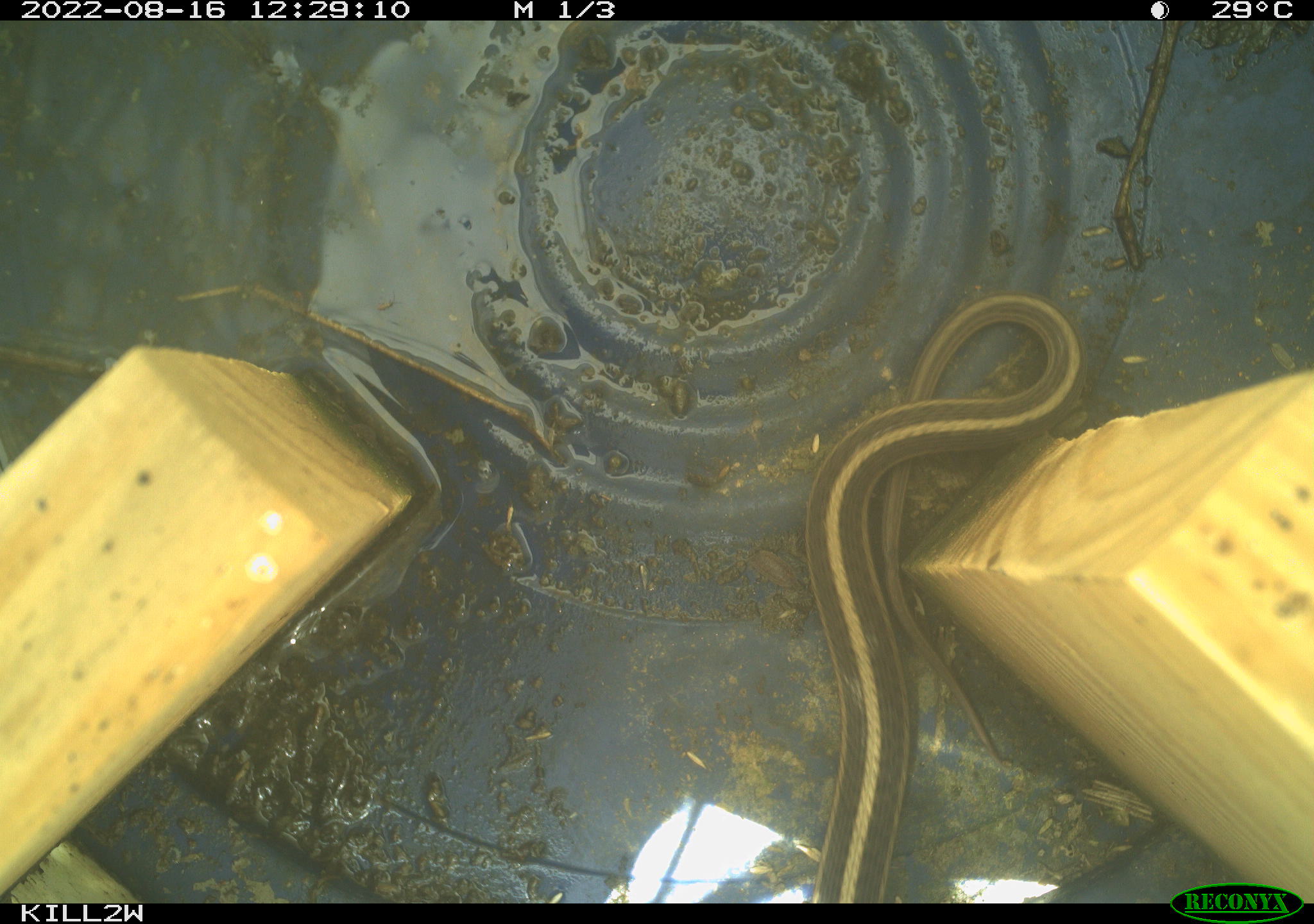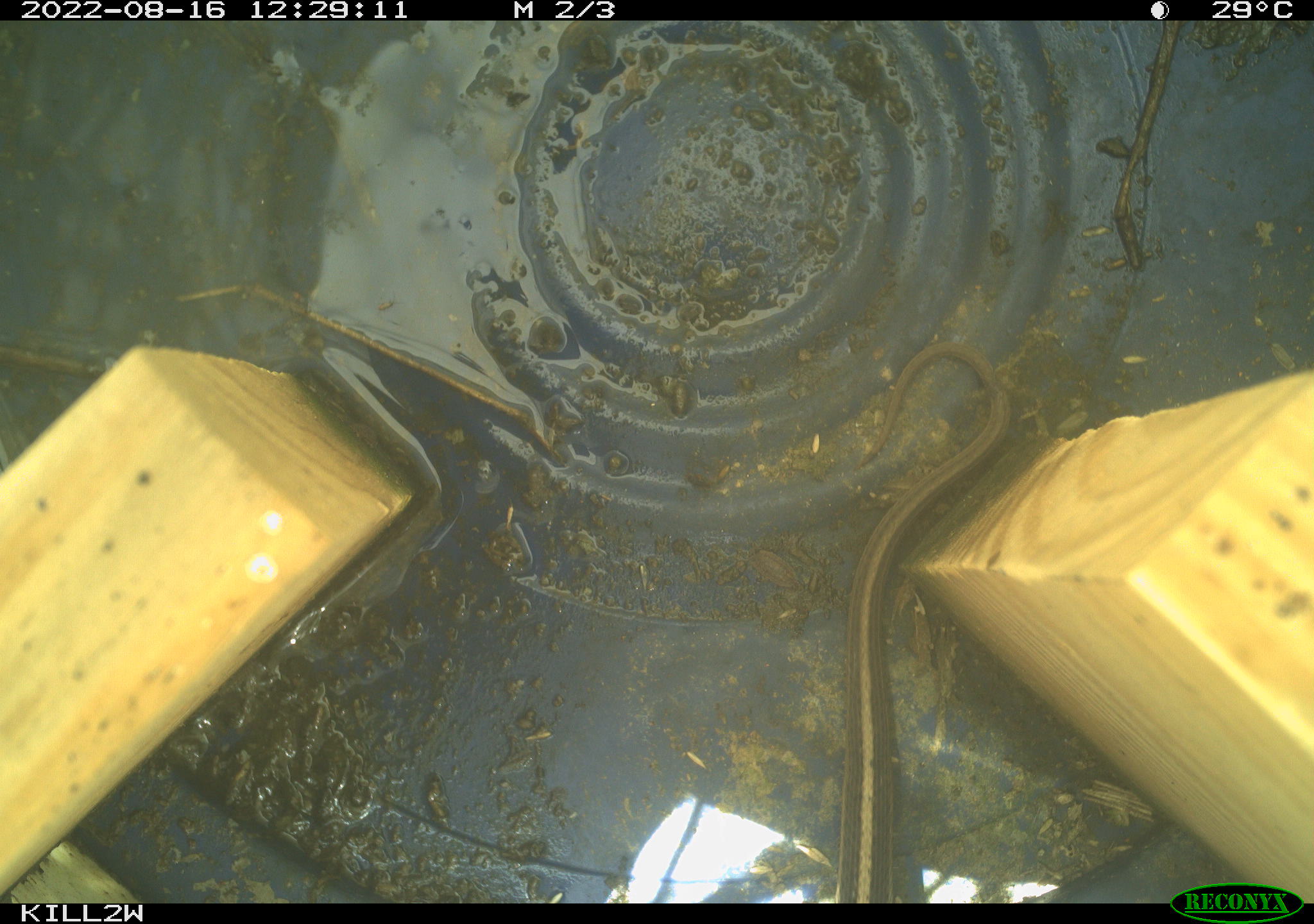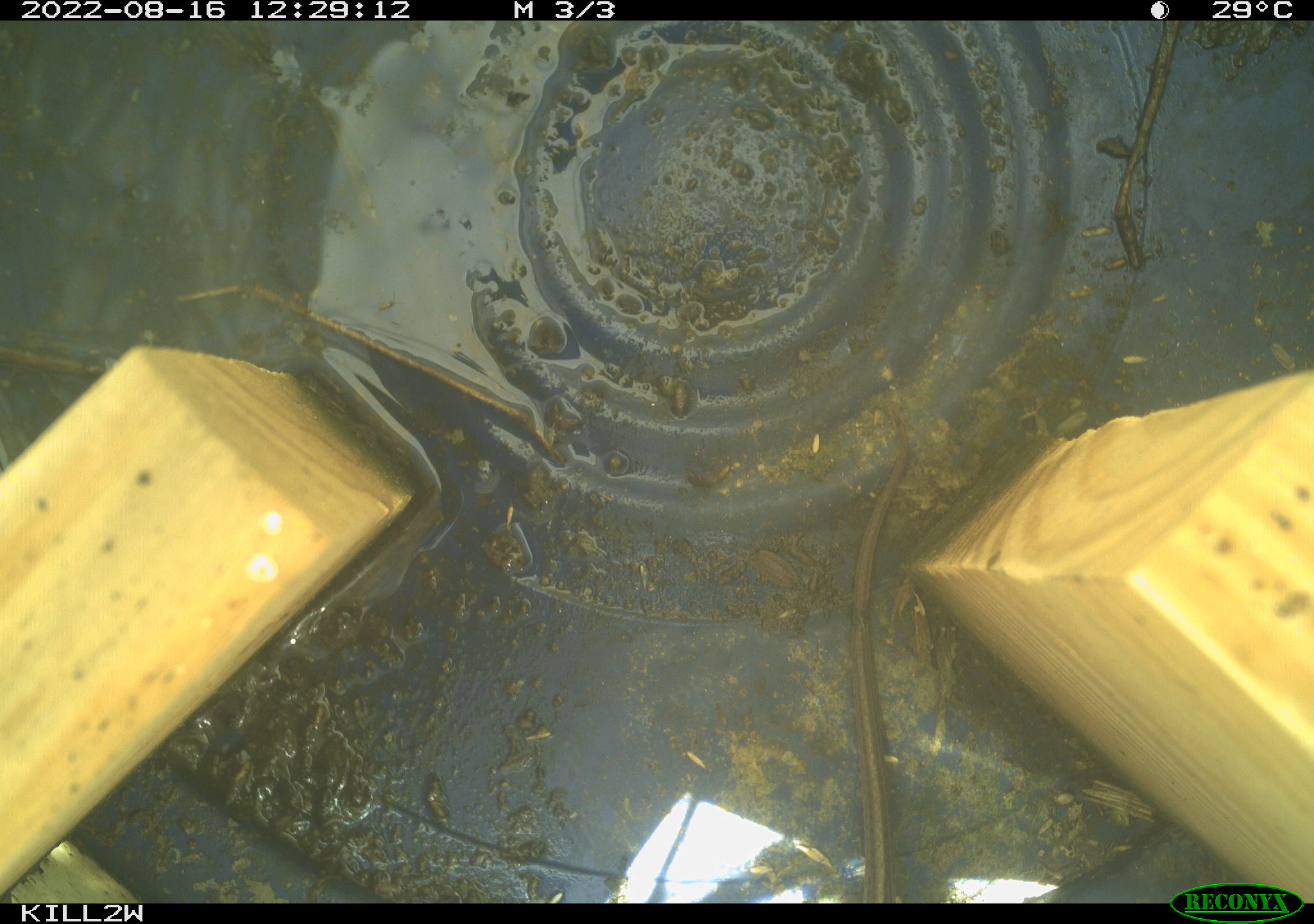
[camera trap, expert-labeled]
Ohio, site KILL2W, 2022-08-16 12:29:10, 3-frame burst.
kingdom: Animalia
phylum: Chordata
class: Reptilia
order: Squamata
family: Colubridae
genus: Thamnophis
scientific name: Thamnophis sirtalis sirtalis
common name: eastern gartersnake